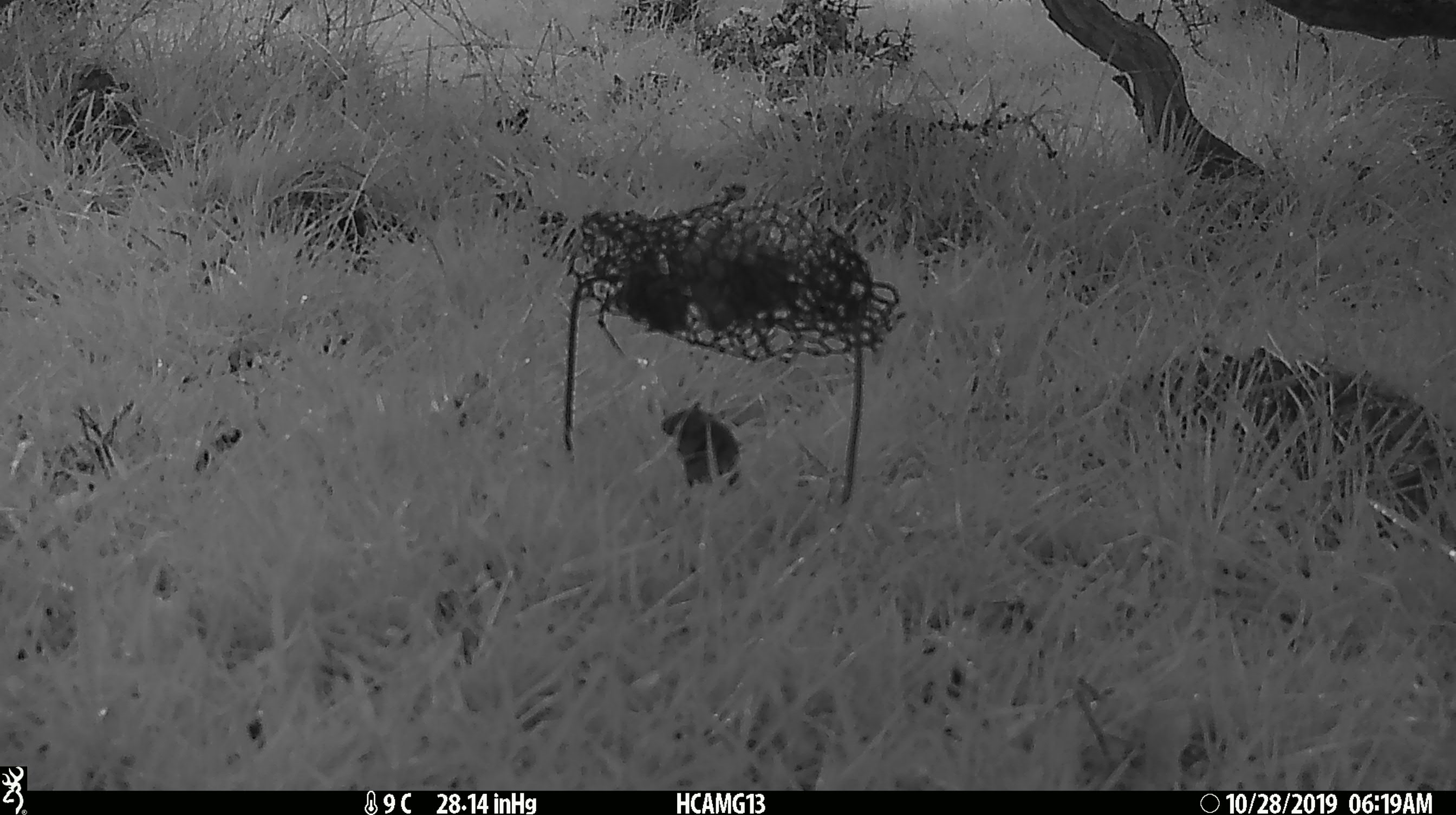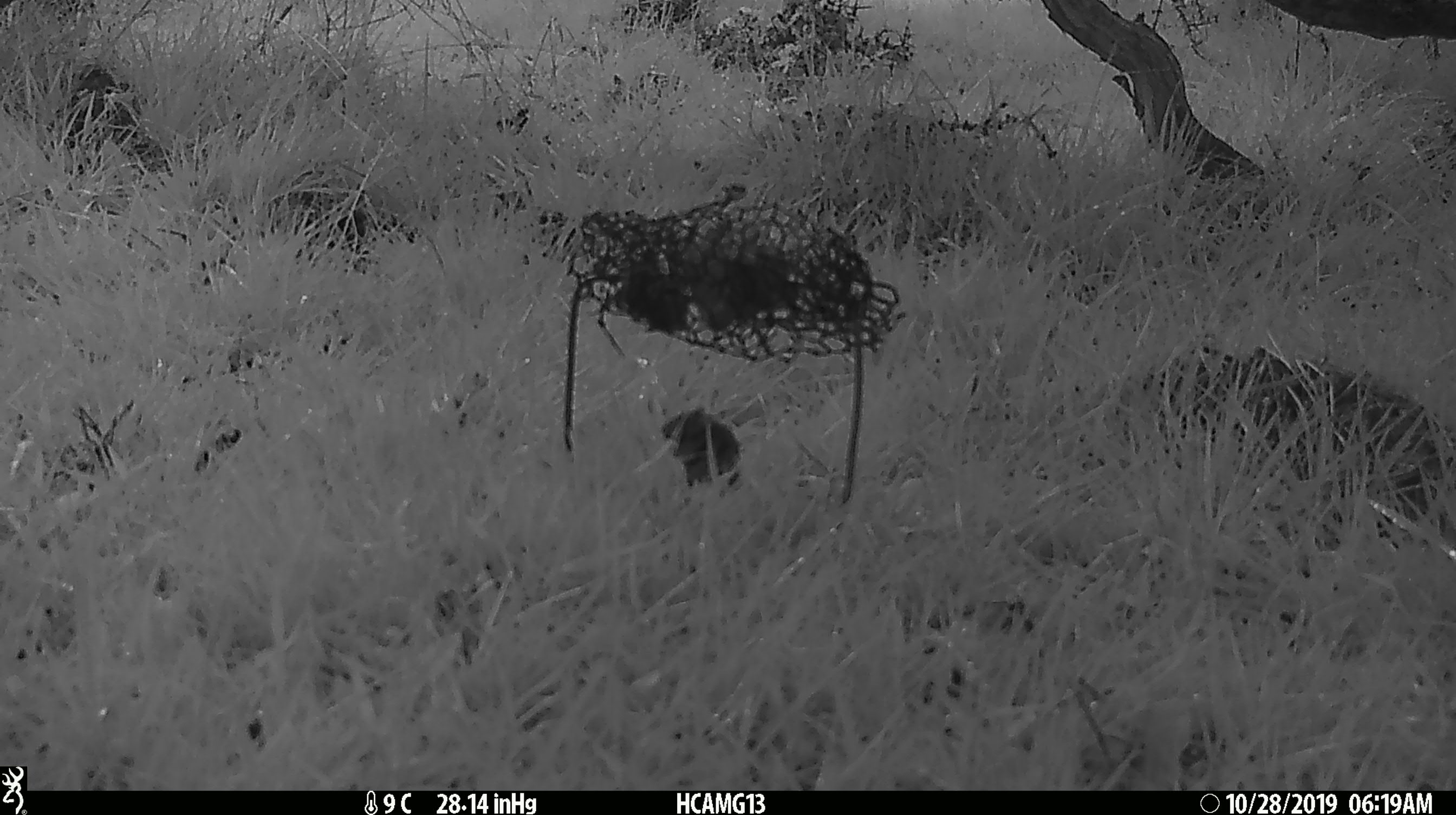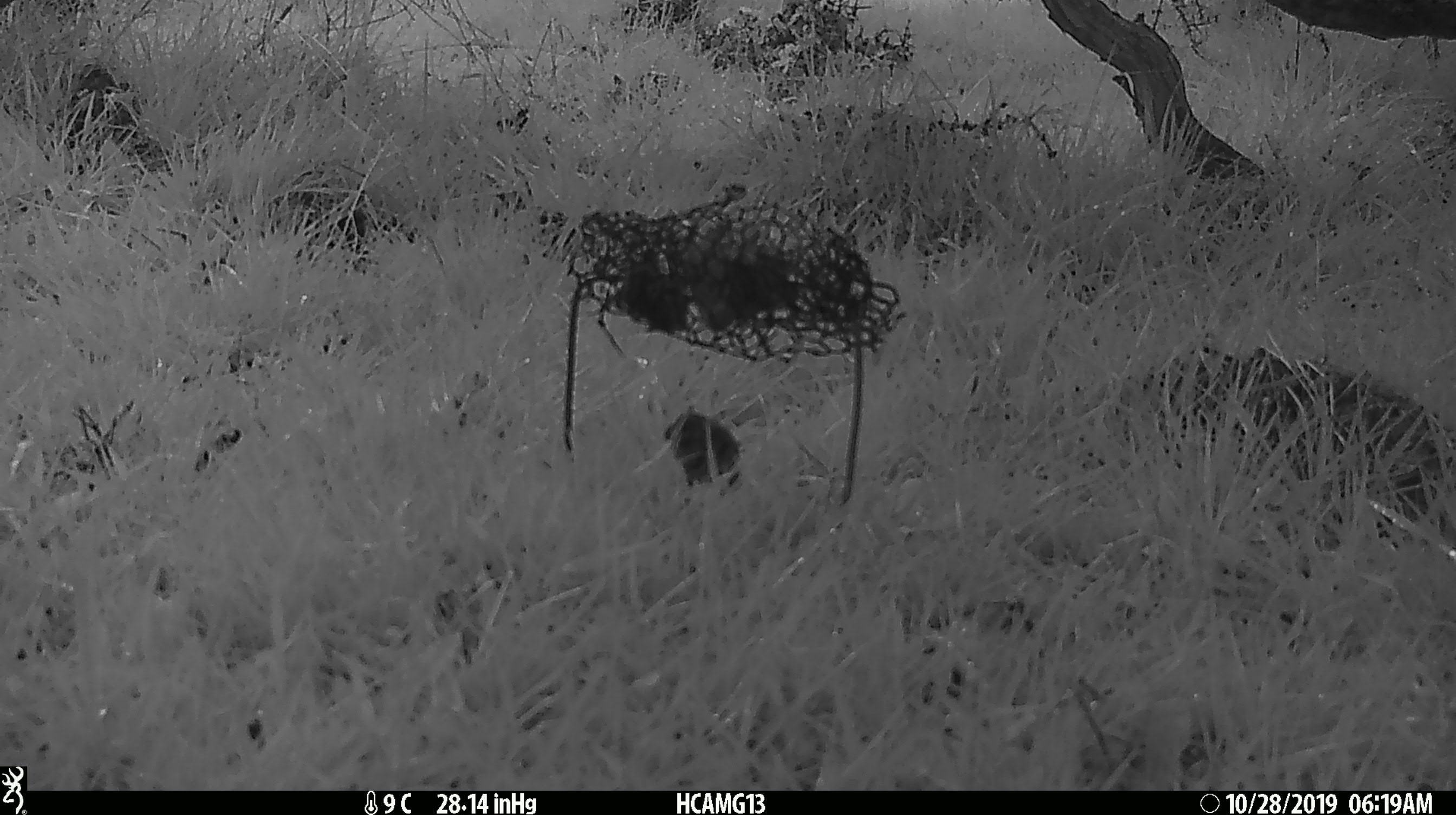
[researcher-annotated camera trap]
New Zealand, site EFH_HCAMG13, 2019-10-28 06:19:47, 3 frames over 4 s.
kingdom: Animalia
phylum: Chordata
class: Mammalia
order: Rodentia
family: Muridae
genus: Mus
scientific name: Mus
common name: mouse